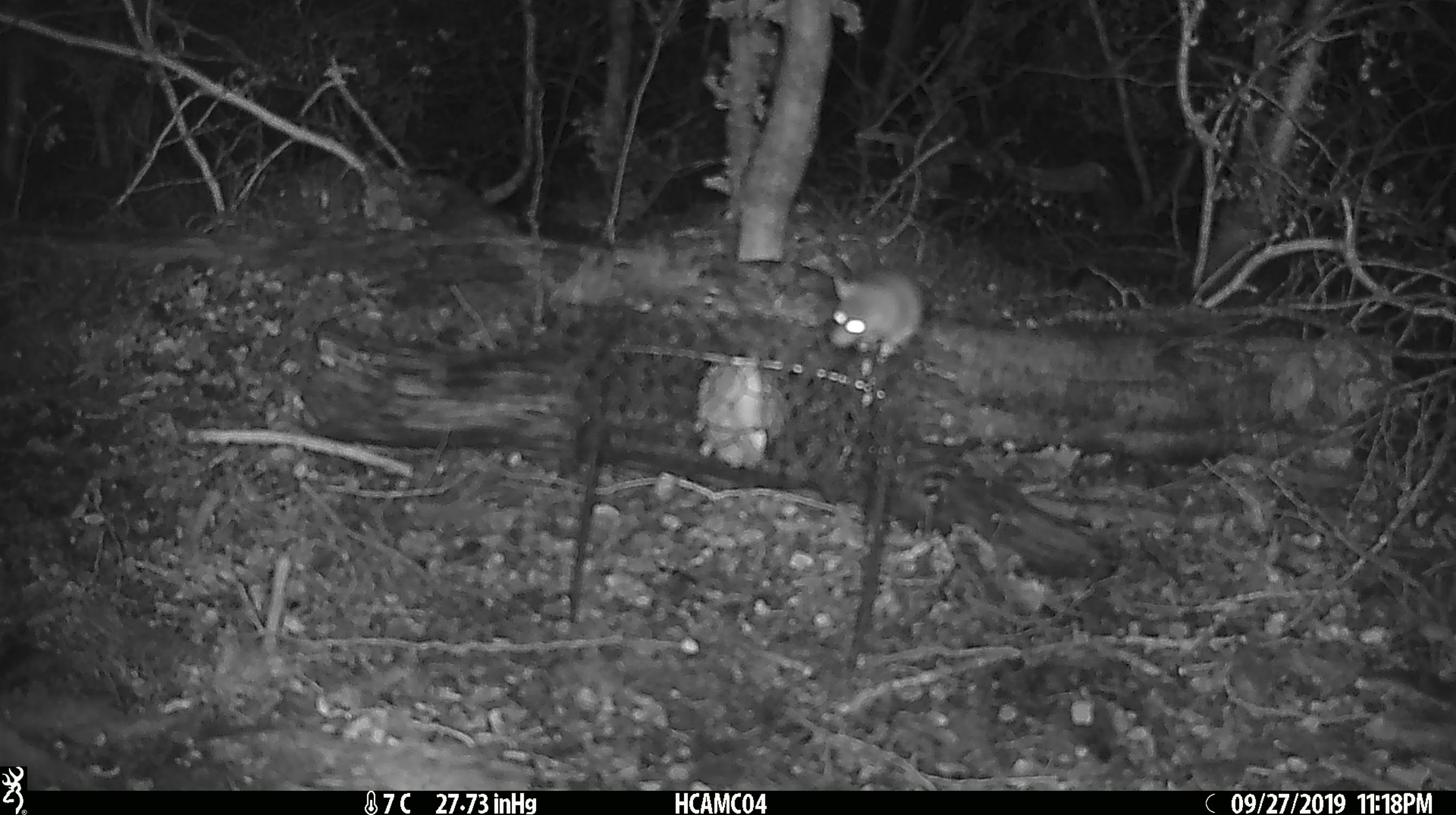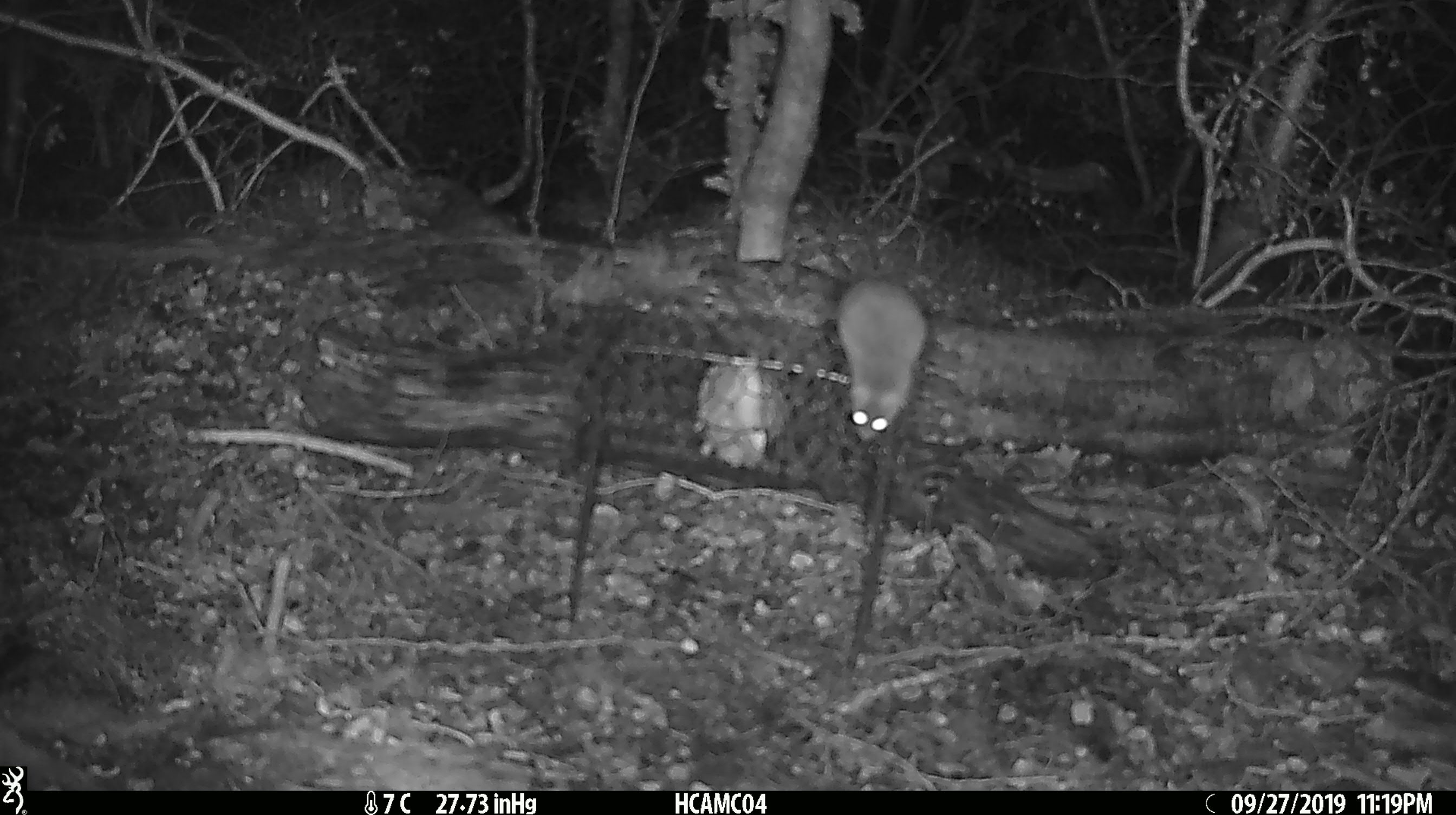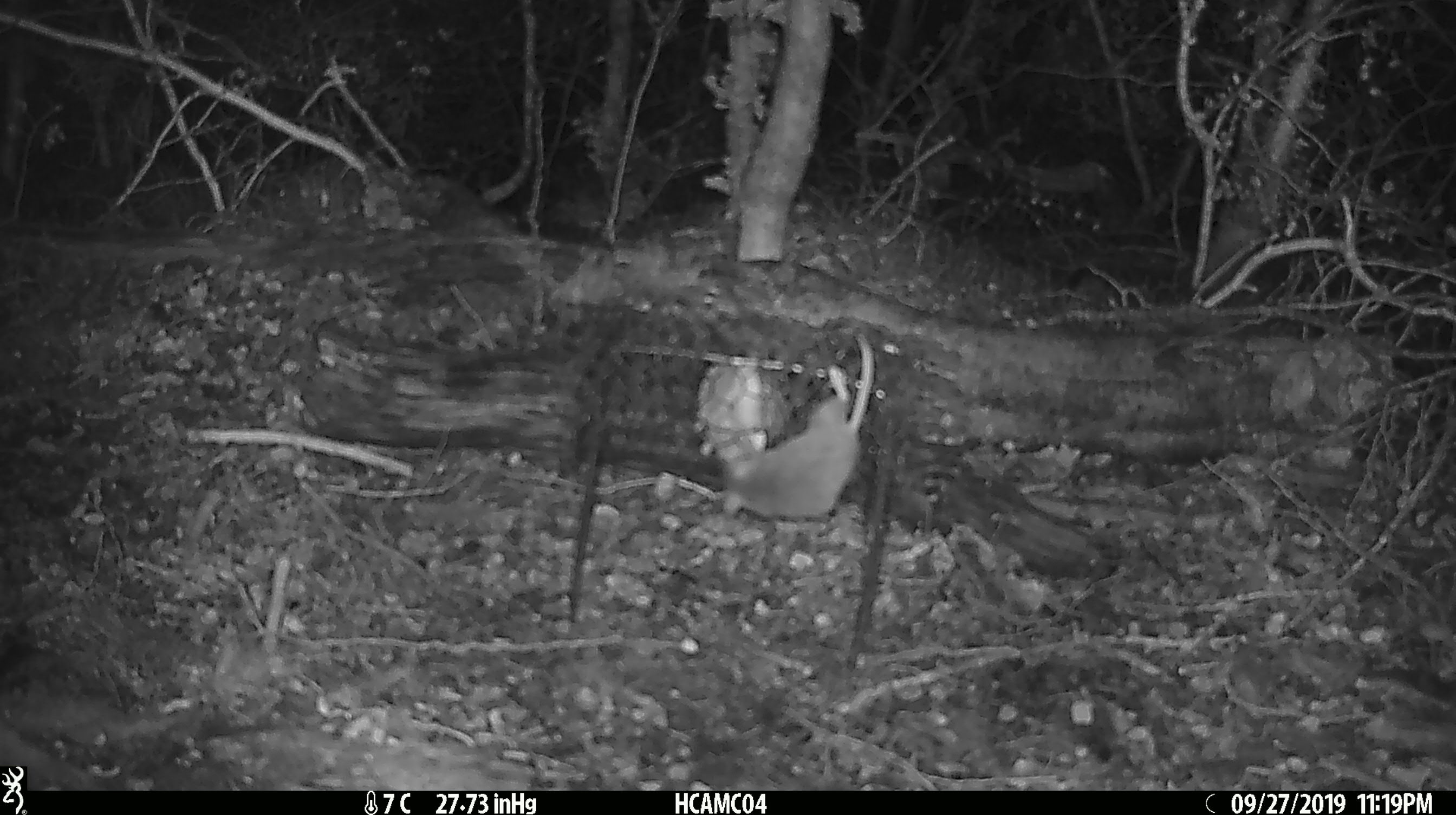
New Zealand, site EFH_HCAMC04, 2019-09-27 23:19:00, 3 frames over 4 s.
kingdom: Animalia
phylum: Chordata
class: Mammalia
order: Rodentia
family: Muridae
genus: Mus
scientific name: Mus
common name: mouse